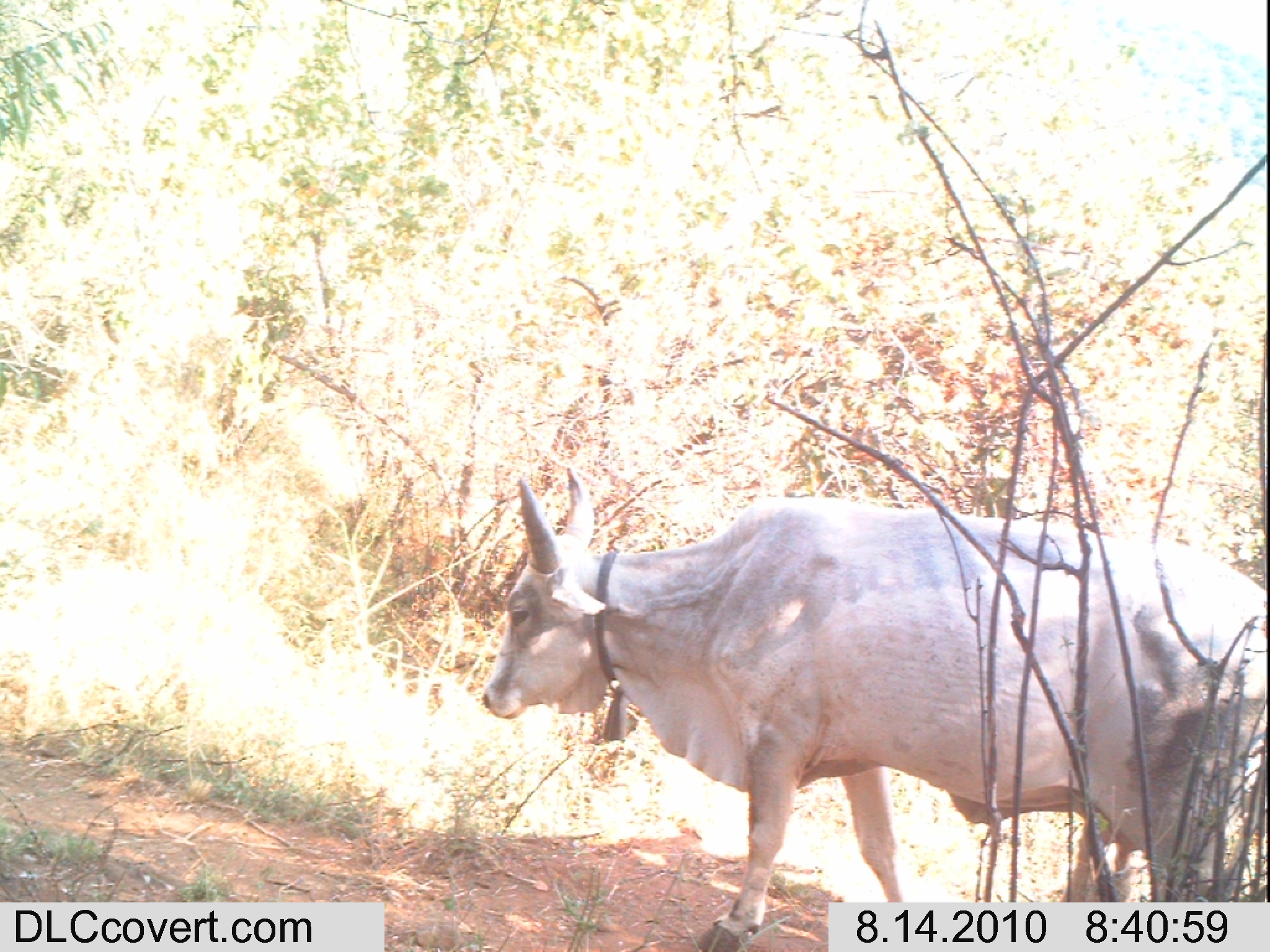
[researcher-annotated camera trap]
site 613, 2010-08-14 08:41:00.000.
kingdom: Animalia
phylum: Chordata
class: Mammalia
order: Artiodactyla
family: Bovidae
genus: Bos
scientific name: Bos taurus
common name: domestic cattle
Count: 1.